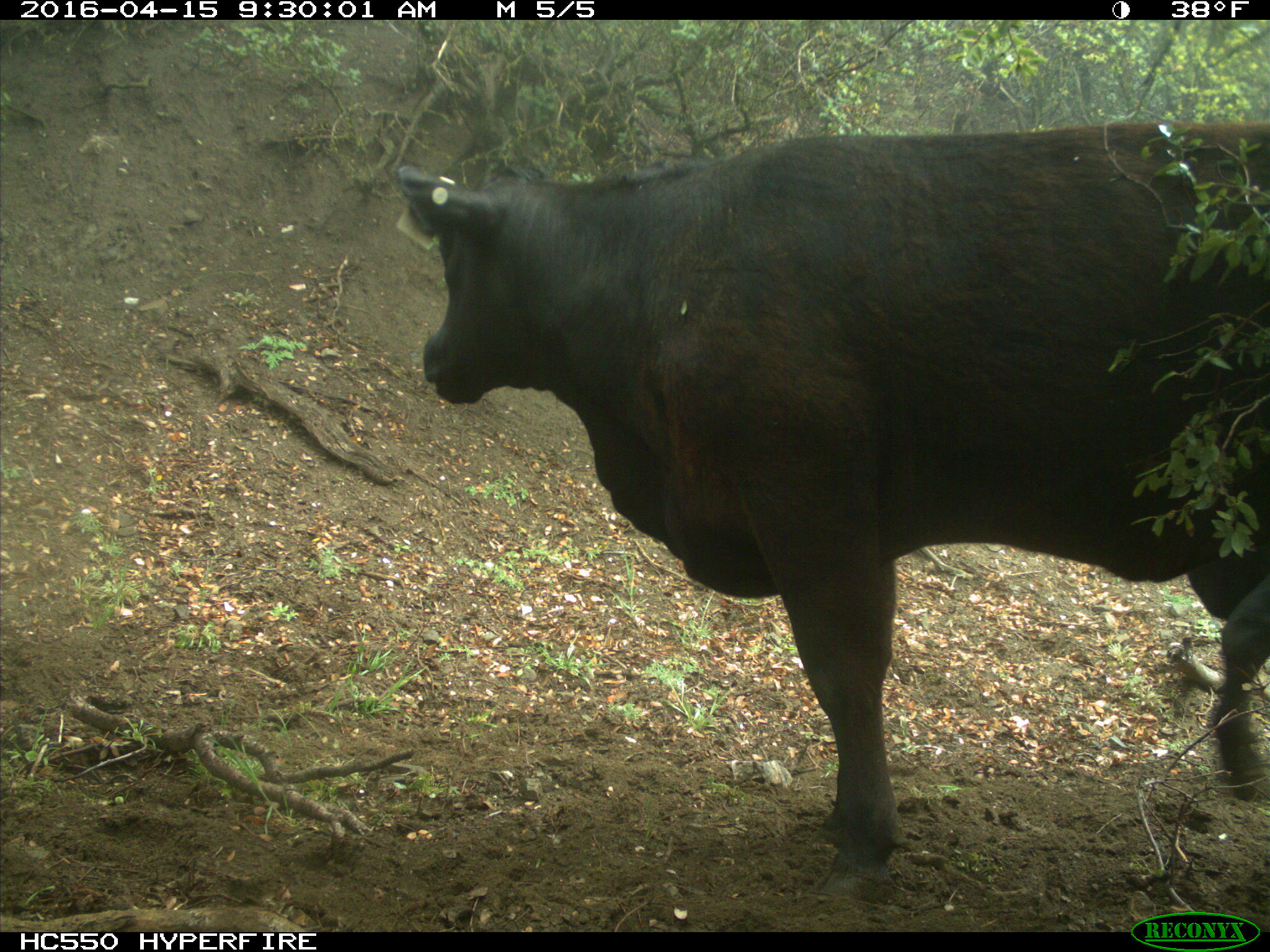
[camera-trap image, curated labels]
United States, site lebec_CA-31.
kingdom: Animalia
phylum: Chordata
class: Mammalia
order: Artiodactyla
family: Bovidae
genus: Bos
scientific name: Bos taurus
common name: domestic cow